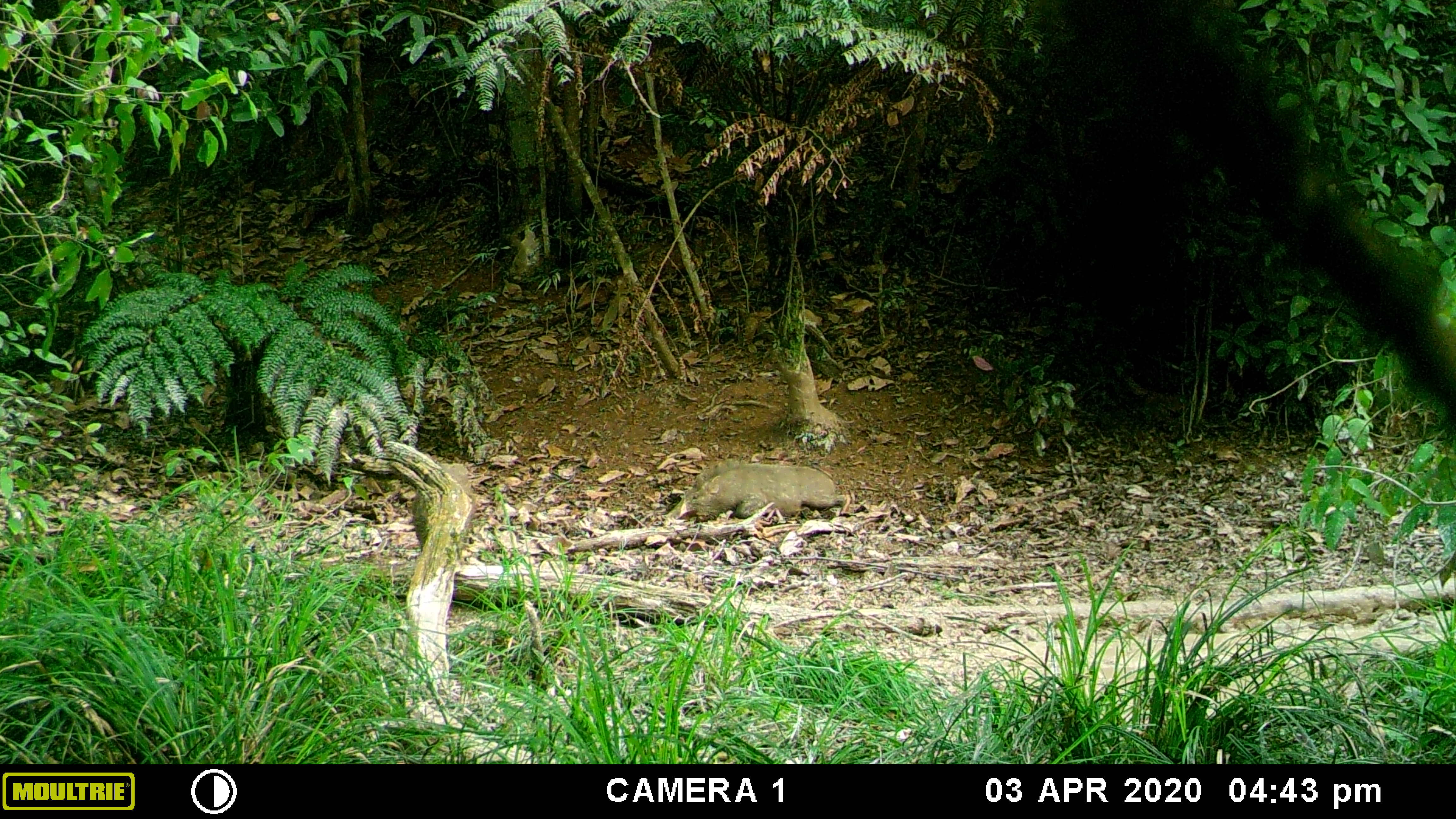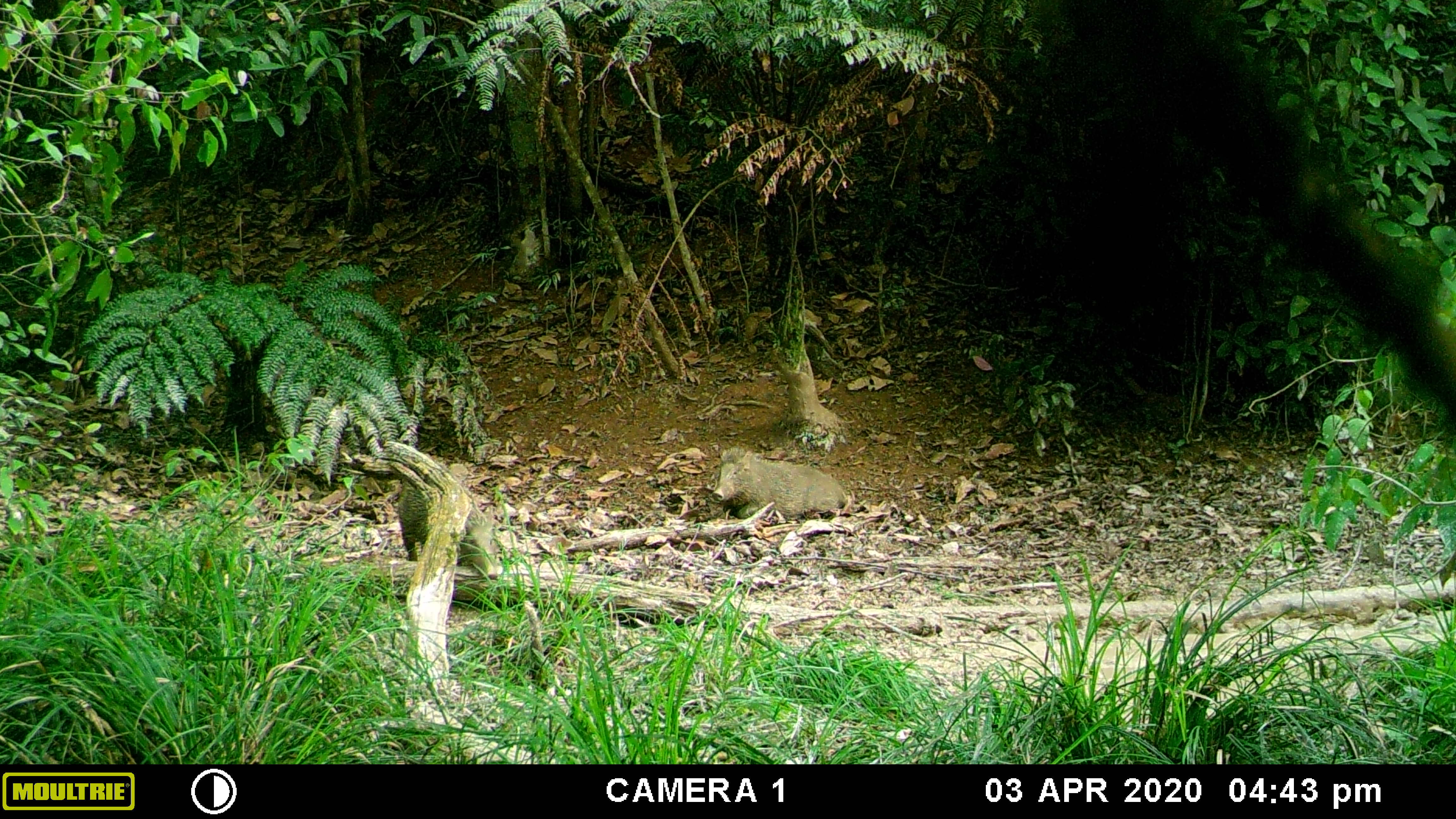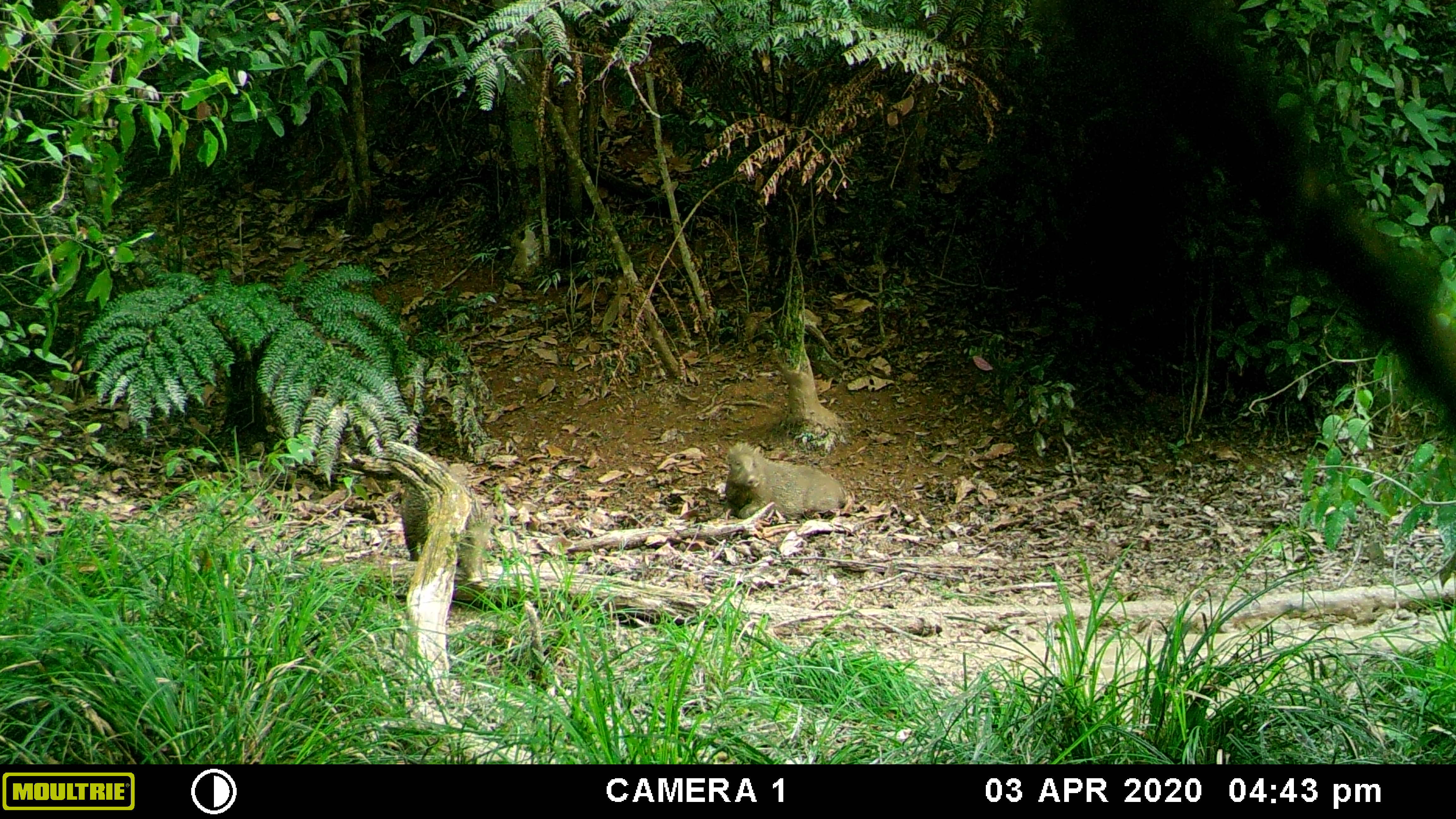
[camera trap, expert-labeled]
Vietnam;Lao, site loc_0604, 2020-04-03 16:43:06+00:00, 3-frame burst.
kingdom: Animalia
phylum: Chordata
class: Mammalia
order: Artiodactyla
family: Suidae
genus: Sus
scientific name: Sus scrofa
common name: eurasian wild pig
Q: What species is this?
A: Eurasian wild pig (Sus scrofa).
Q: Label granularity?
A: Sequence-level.